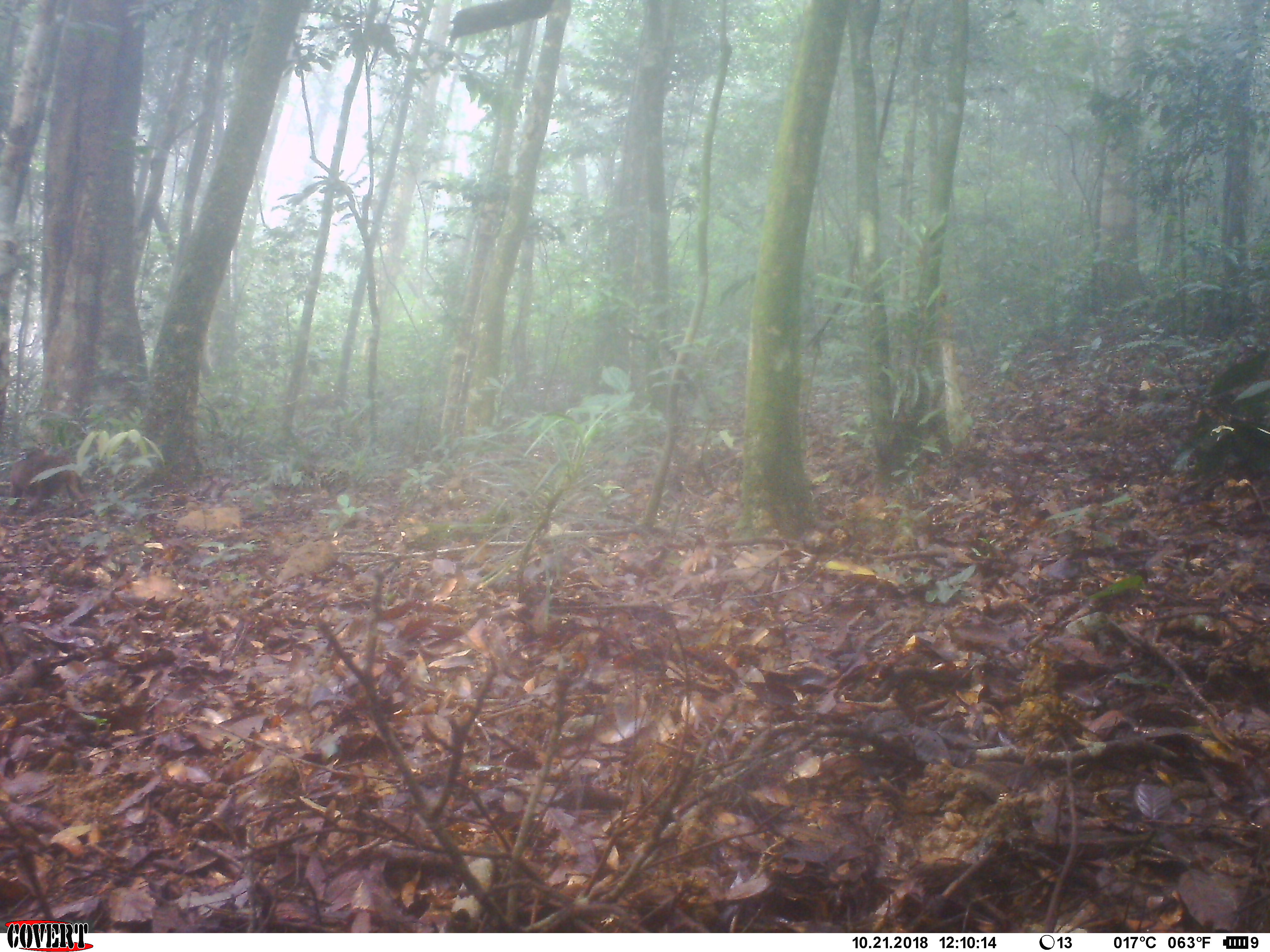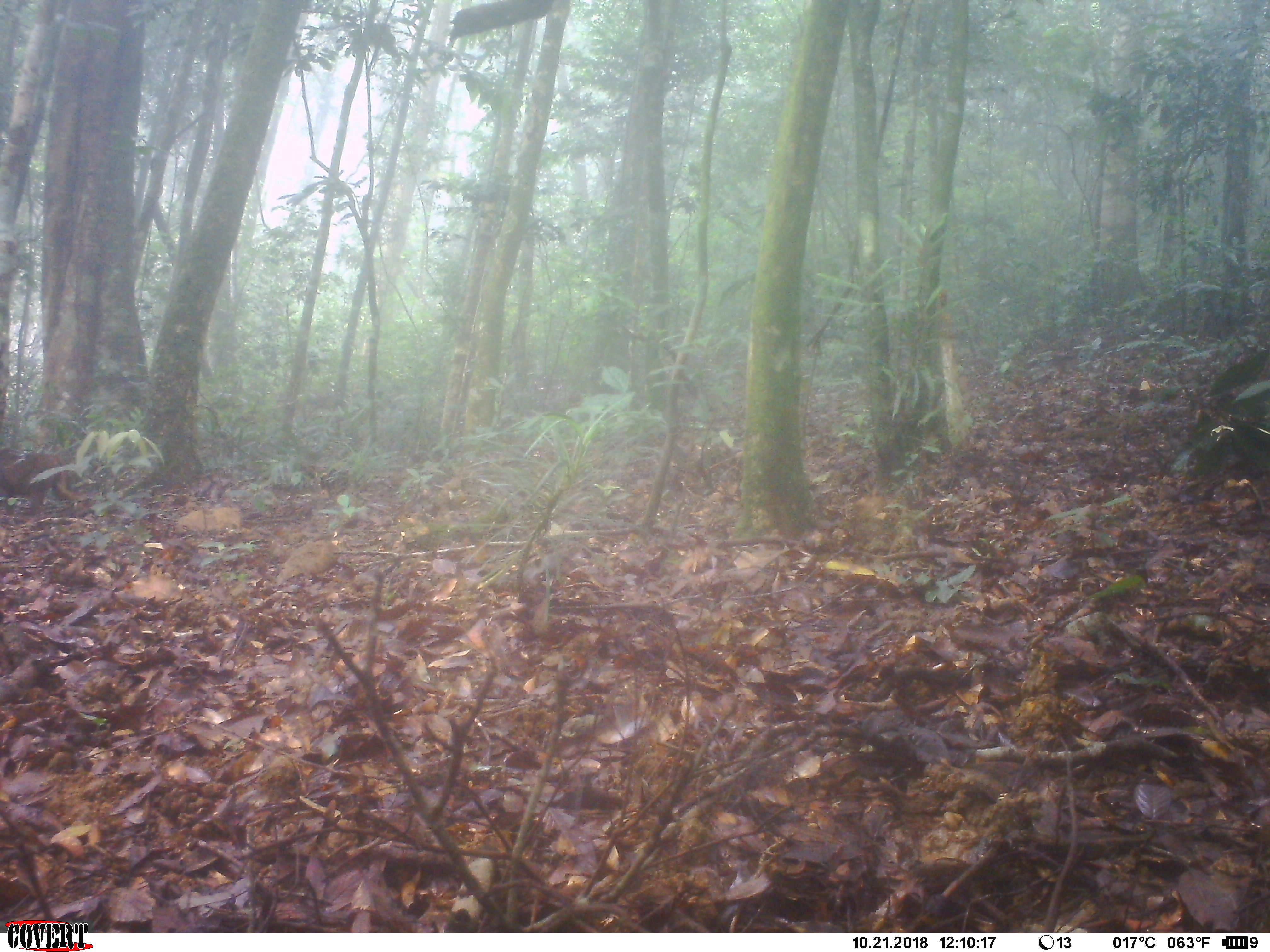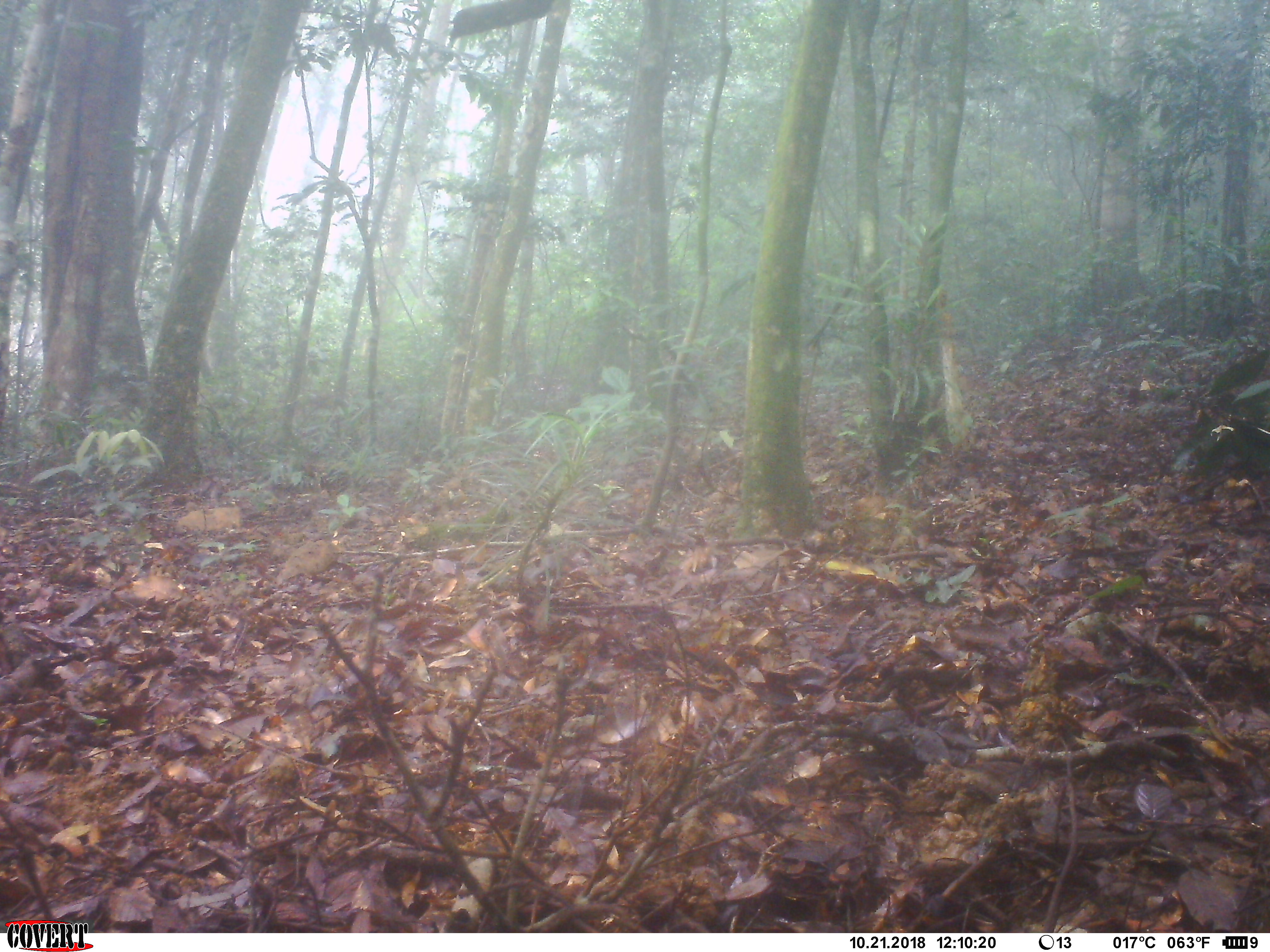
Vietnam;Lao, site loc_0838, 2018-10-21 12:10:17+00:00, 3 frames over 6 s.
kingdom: Animalia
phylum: Chordata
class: Mammalia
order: Primates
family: Cercopithecidae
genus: Macaca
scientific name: Macaca arctoides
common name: stump-tailed macaque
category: stump tailed macaque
Stump tailed macaque (stump-tailed macaque) (Macaca arctoides). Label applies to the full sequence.